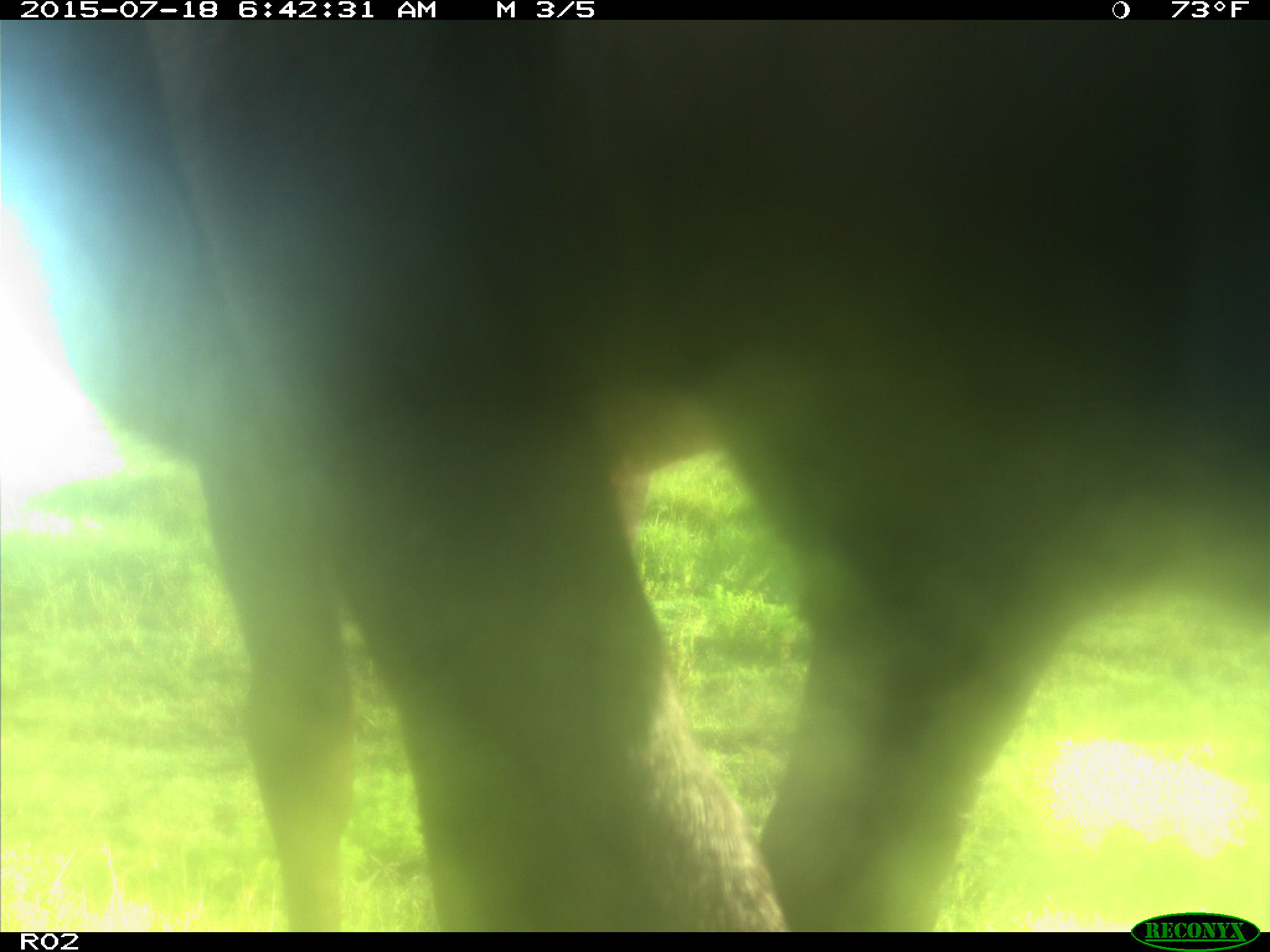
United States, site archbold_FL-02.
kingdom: Animalia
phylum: Chordata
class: Mammalia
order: Artiodactyla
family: Bovidae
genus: Bos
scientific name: Bos taurus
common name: domestic cow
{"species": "Bos taurus (domestic cow)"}